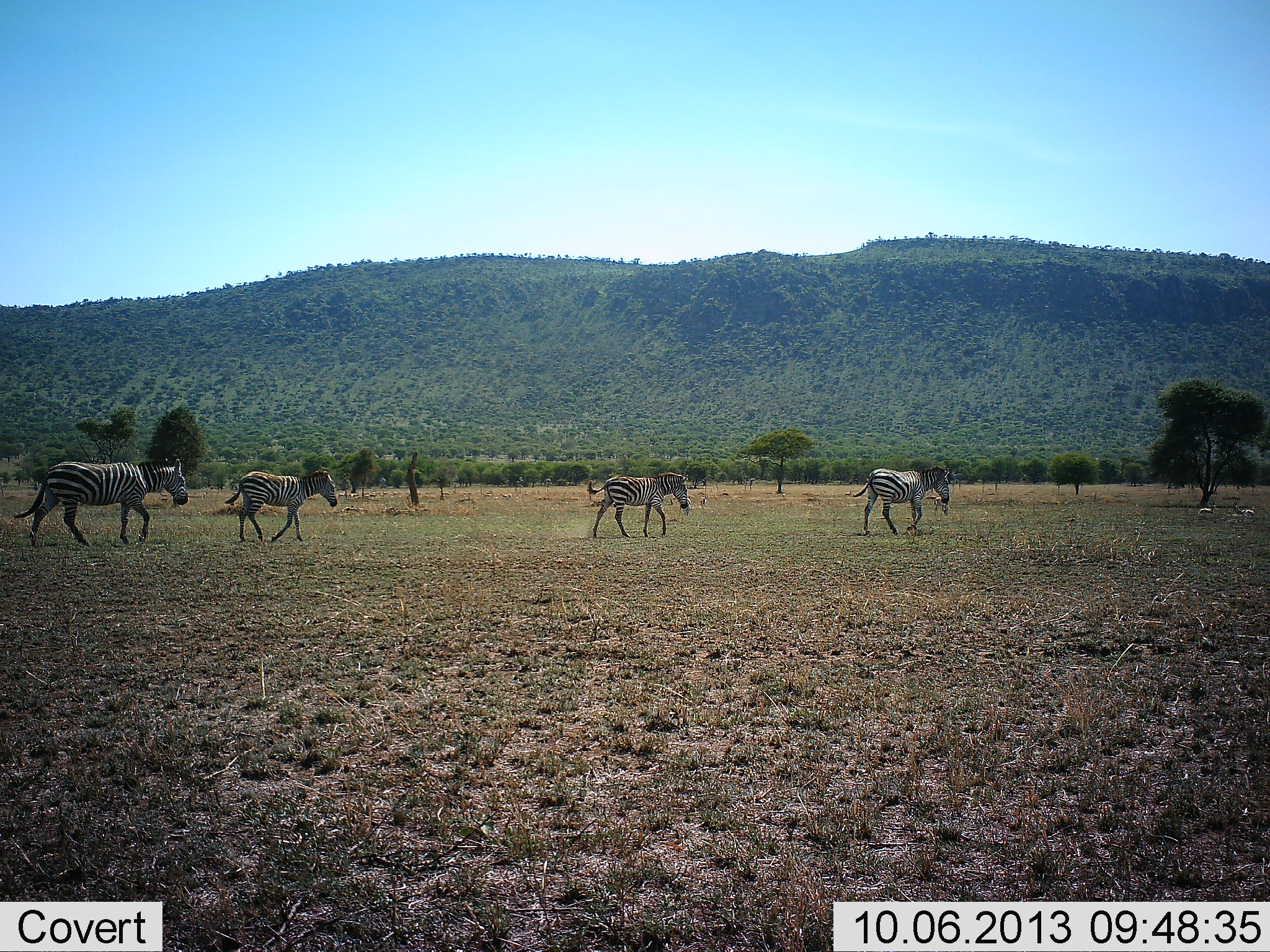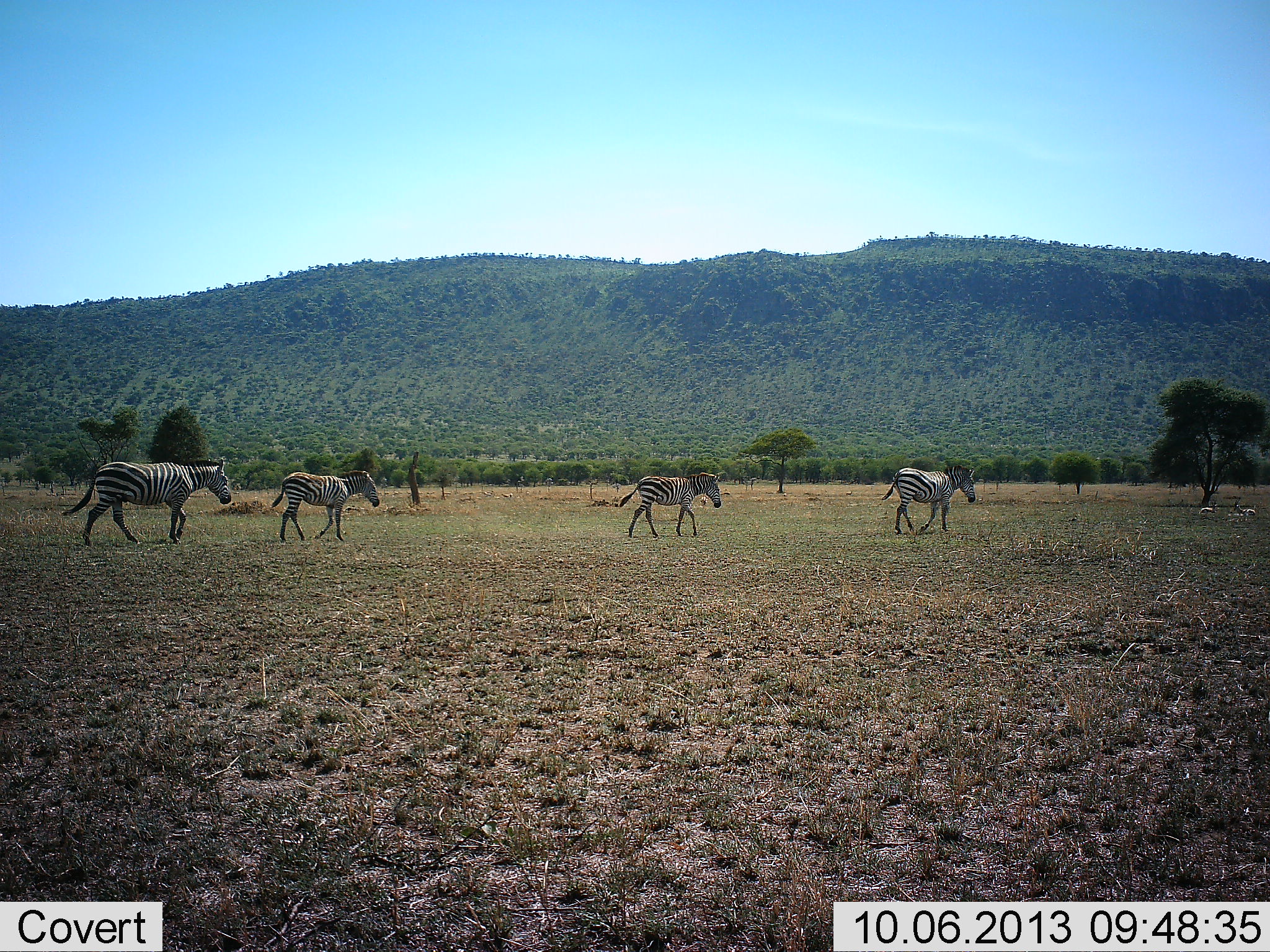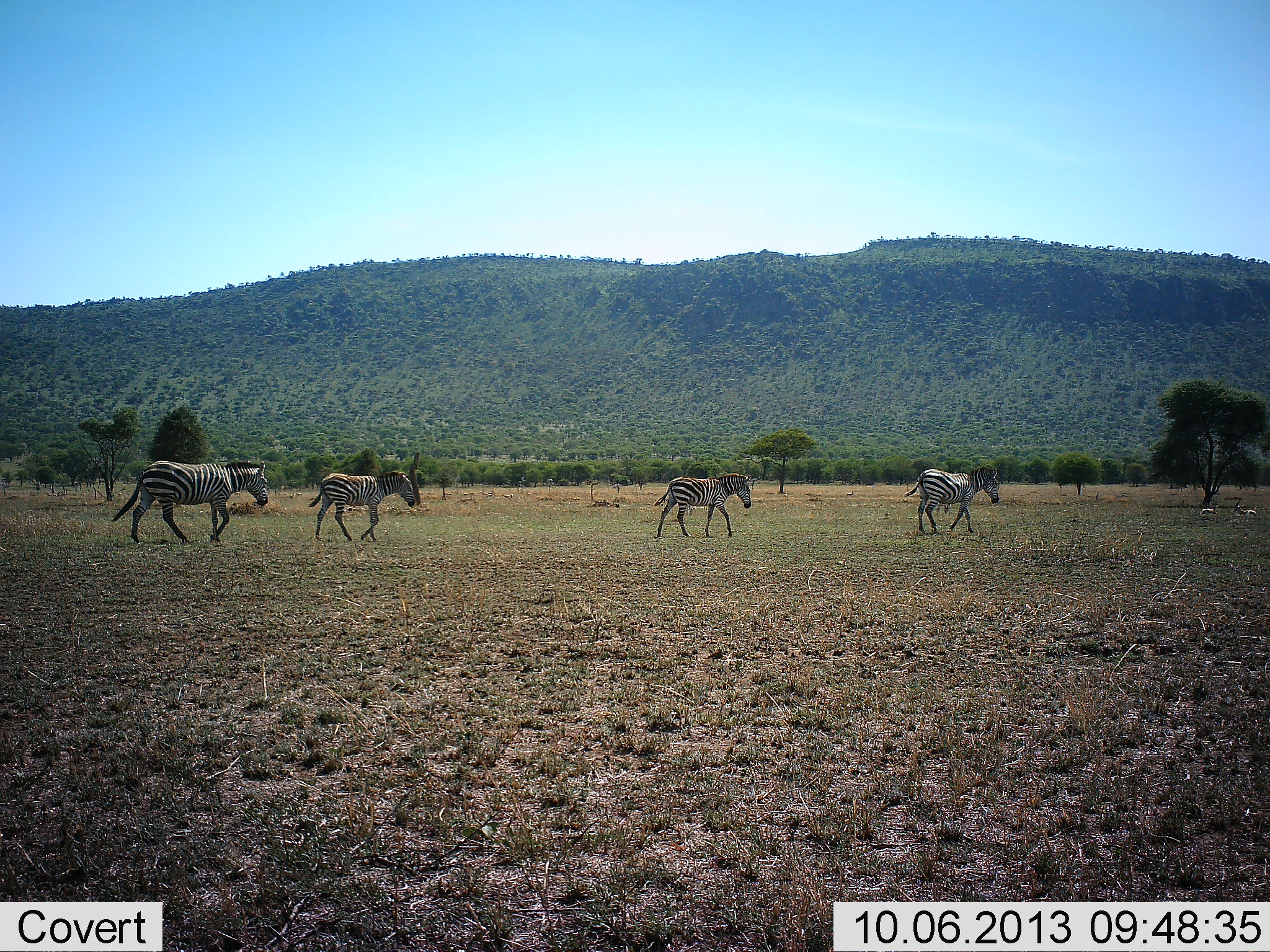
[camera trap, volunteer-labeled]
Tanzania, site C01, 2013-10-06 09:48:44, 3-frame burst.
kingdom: Animalia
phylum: Chordata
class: Mammalia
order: Perissodactyla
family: Equidae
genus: Equus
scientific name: Equus quagga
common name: plains zebra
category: zebra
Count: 4.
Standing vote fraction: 7%.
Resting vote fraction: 0%.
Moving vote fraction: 96%.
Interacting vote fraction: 0%.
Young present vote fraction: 19%.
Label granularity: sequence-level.